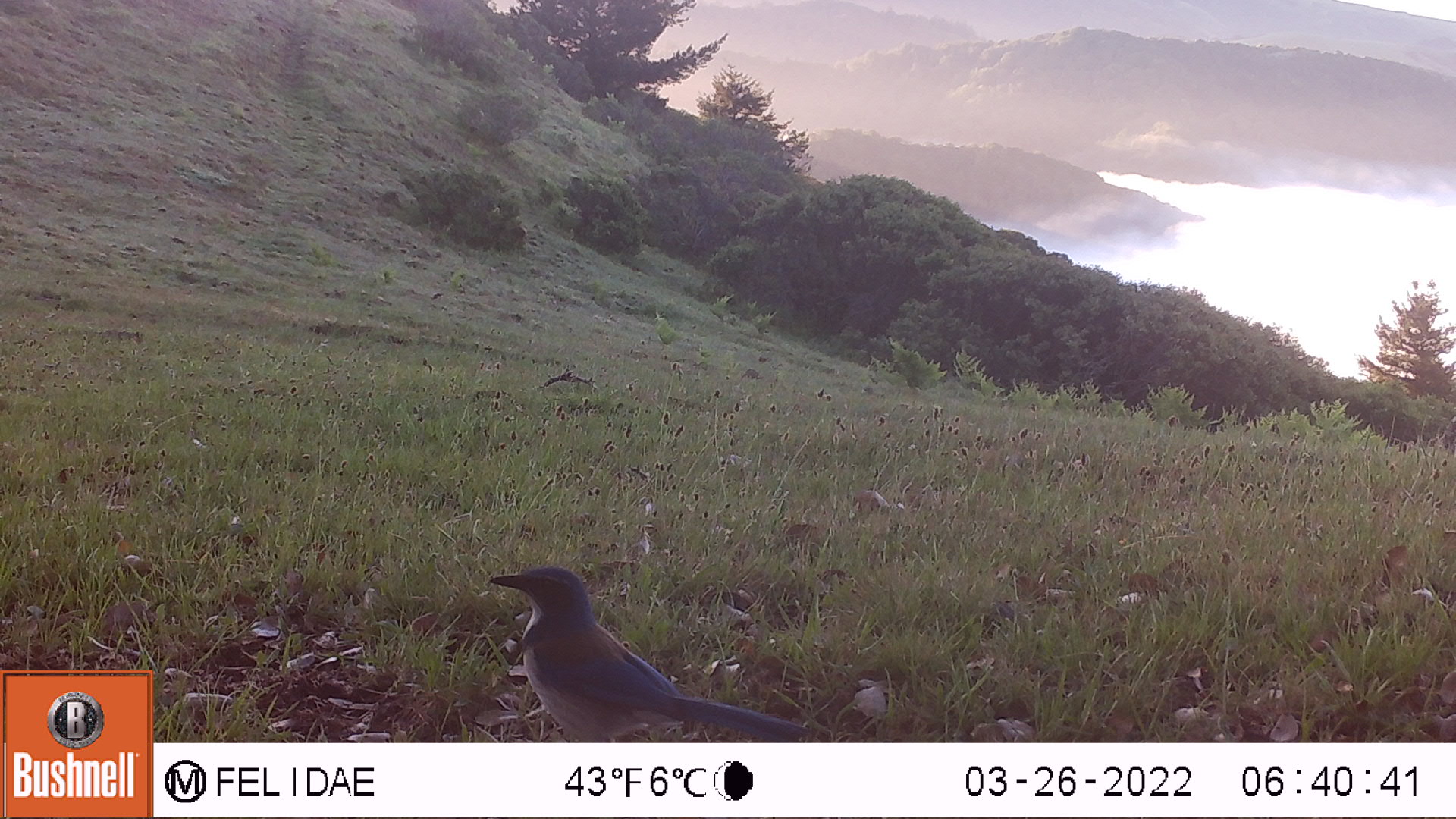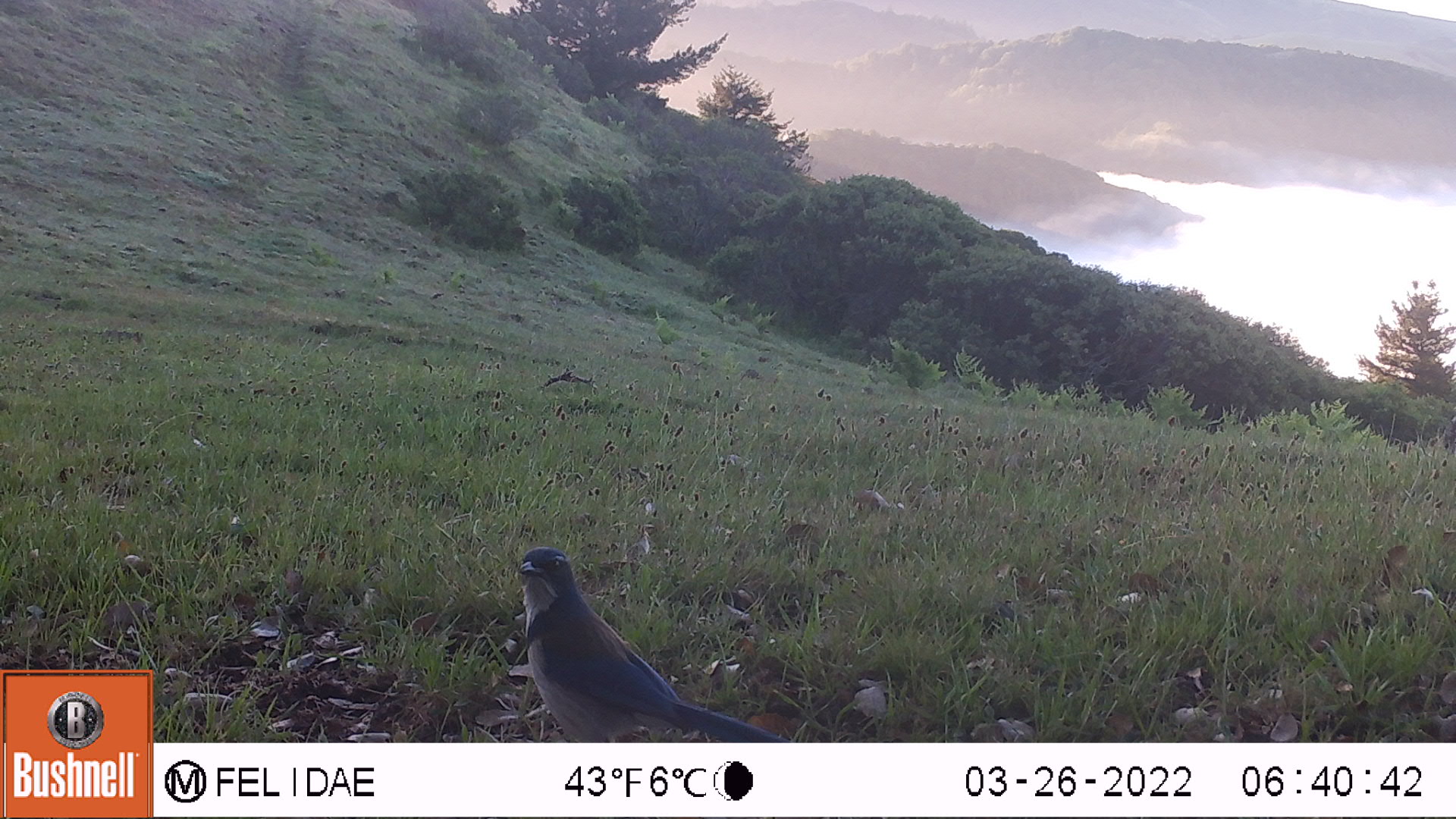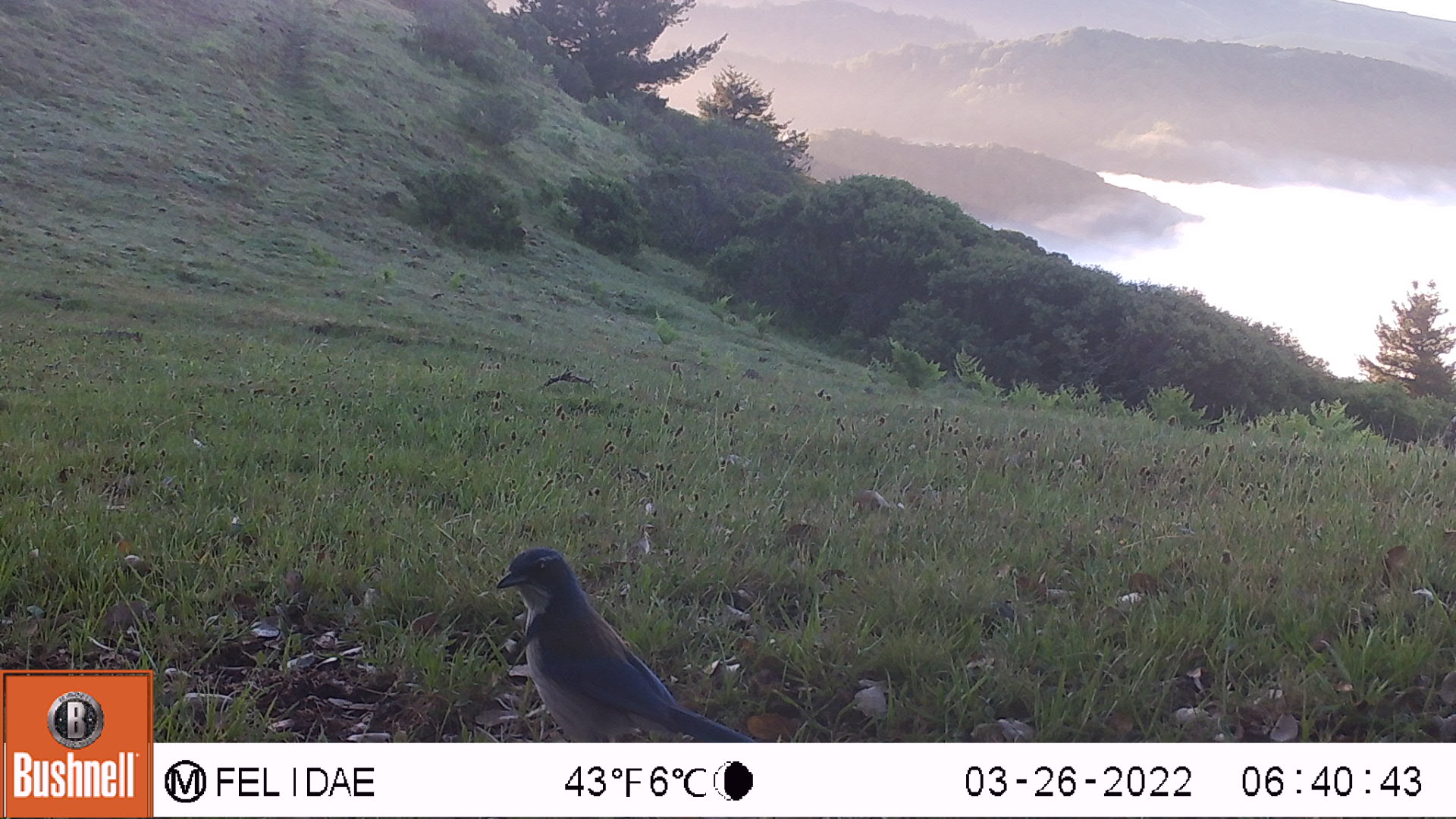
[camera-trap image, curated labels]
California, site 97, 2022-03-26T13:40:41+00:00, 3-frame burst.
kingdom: Animalia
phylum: Chordata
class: Aves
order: Passeriformes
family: Corvidae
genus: Aphelocoma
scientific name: Aphelocoma californica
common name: california scrub jay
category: western scrub-jay